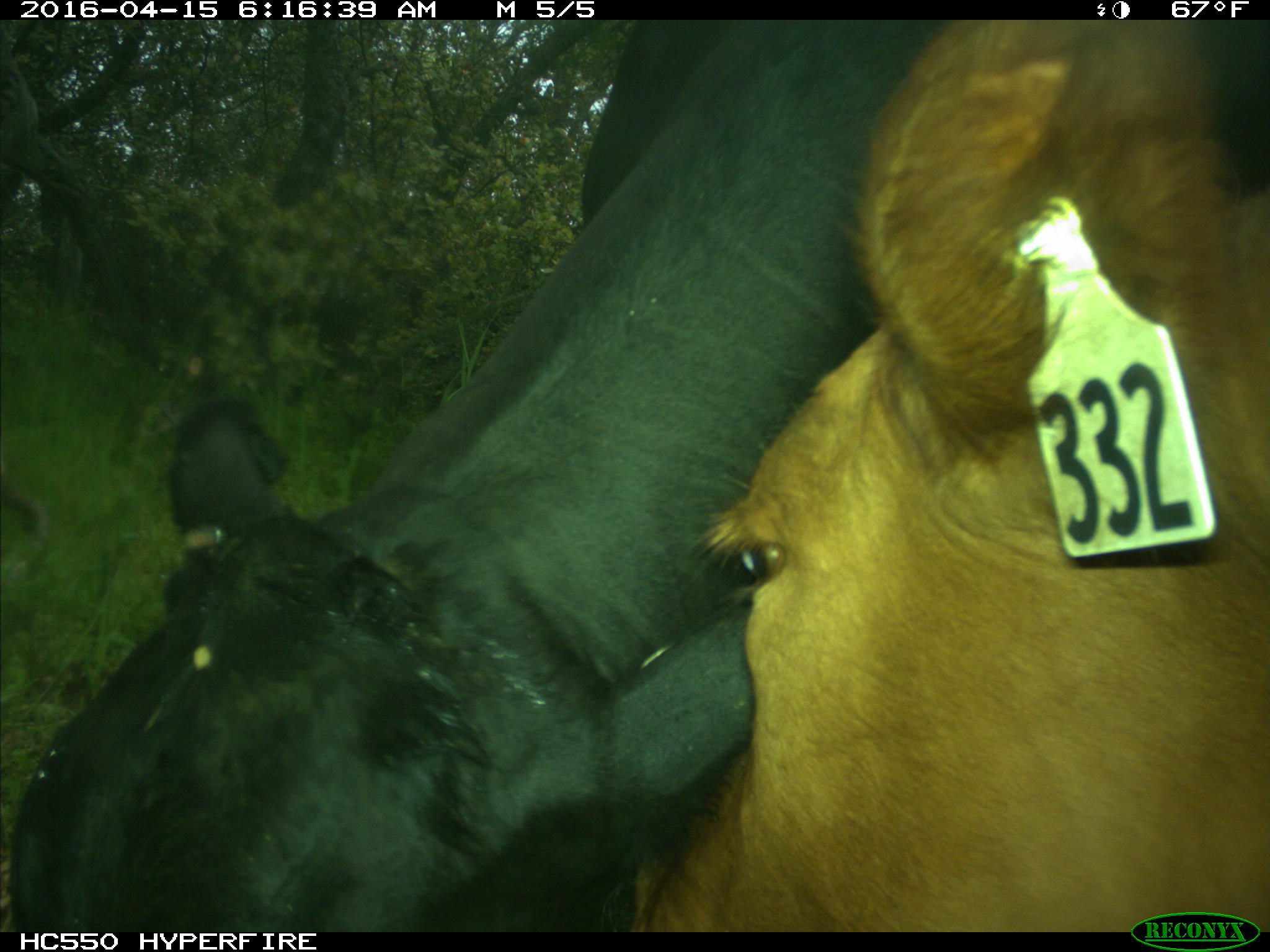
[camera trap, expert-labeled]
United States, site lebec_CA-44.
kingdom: Animalia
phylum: Chordata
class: Mammalia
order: Artiodactyla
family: Bovidae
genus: Bos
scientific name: Bos taurus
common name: domestic cow